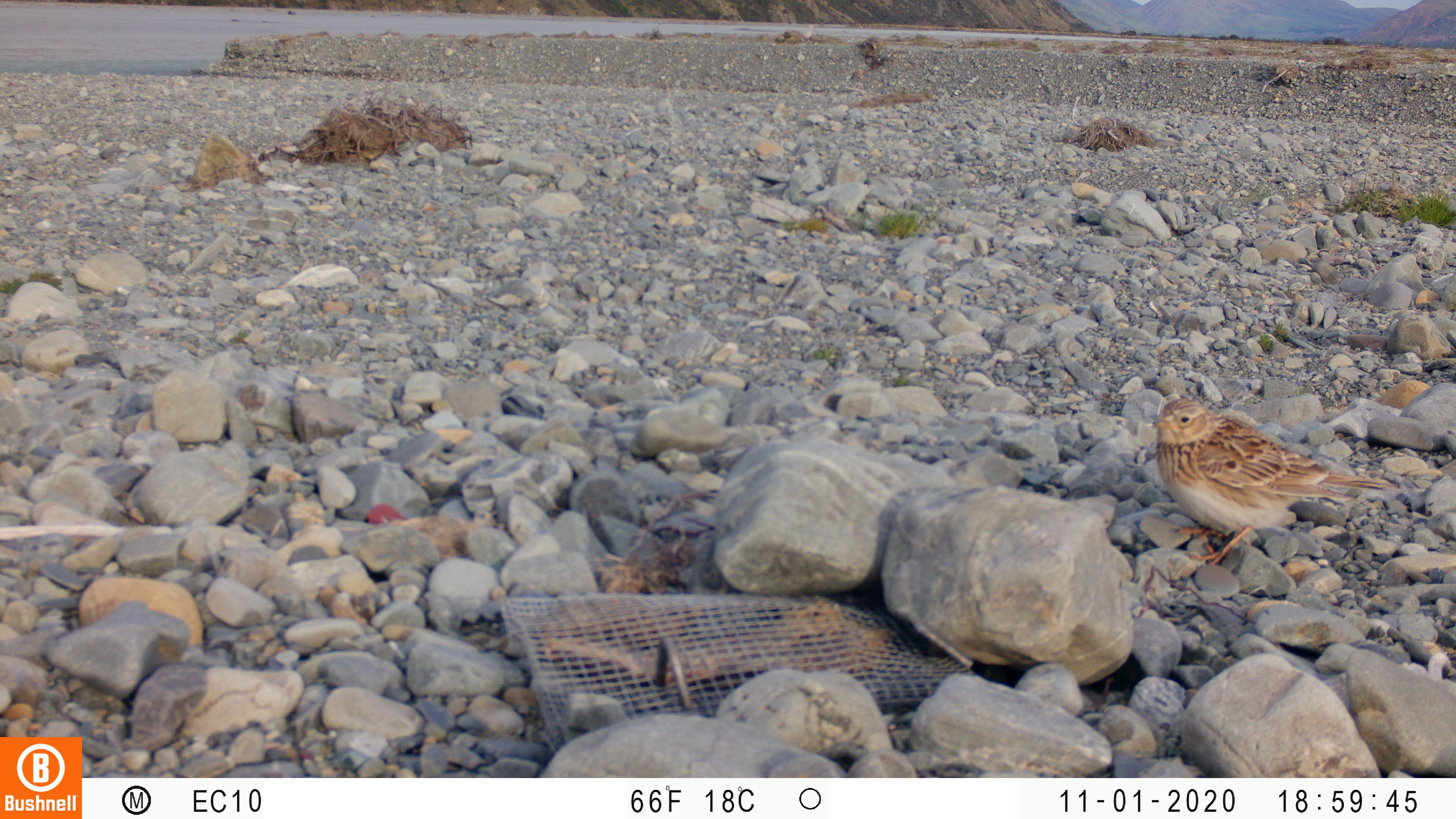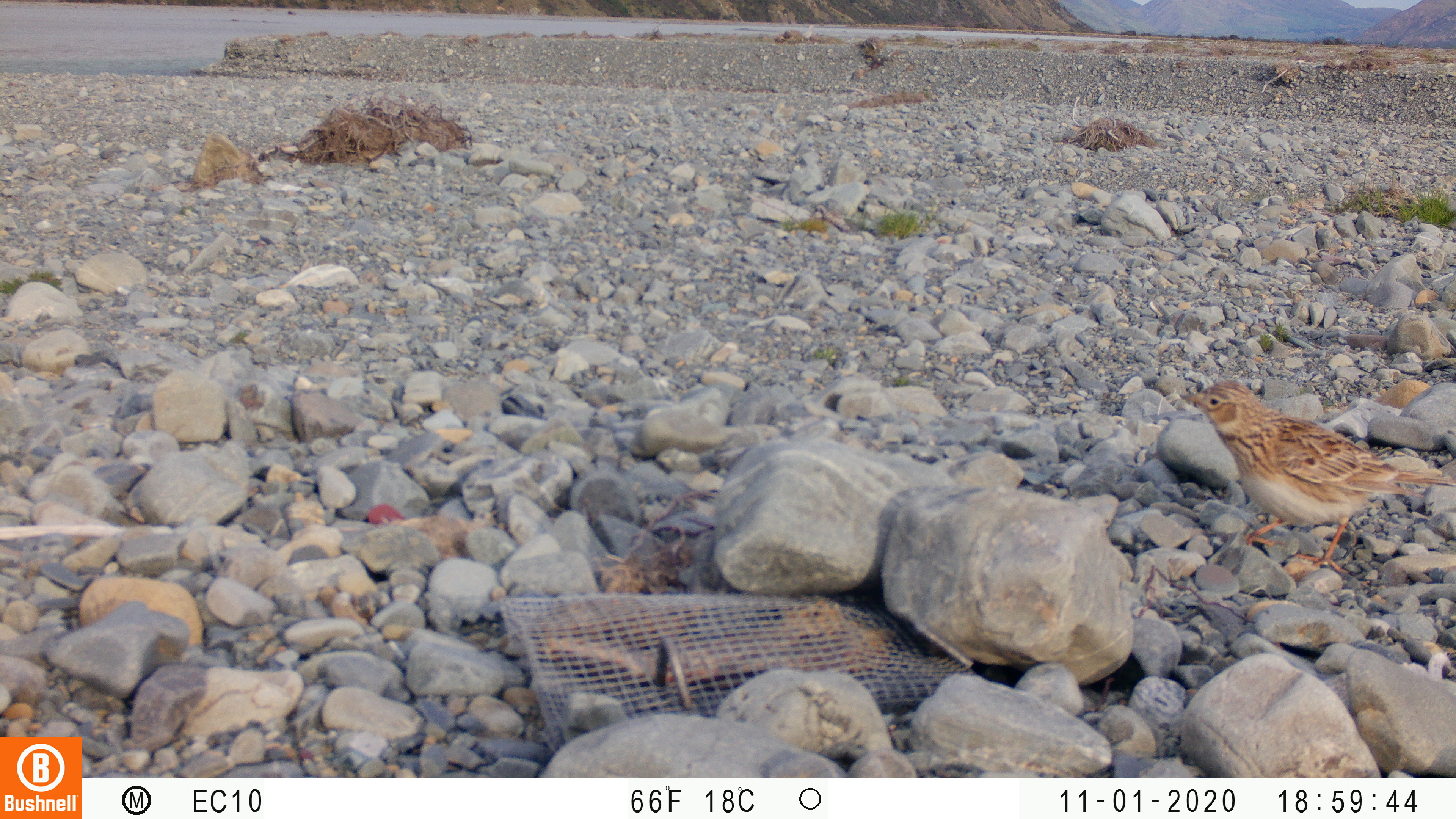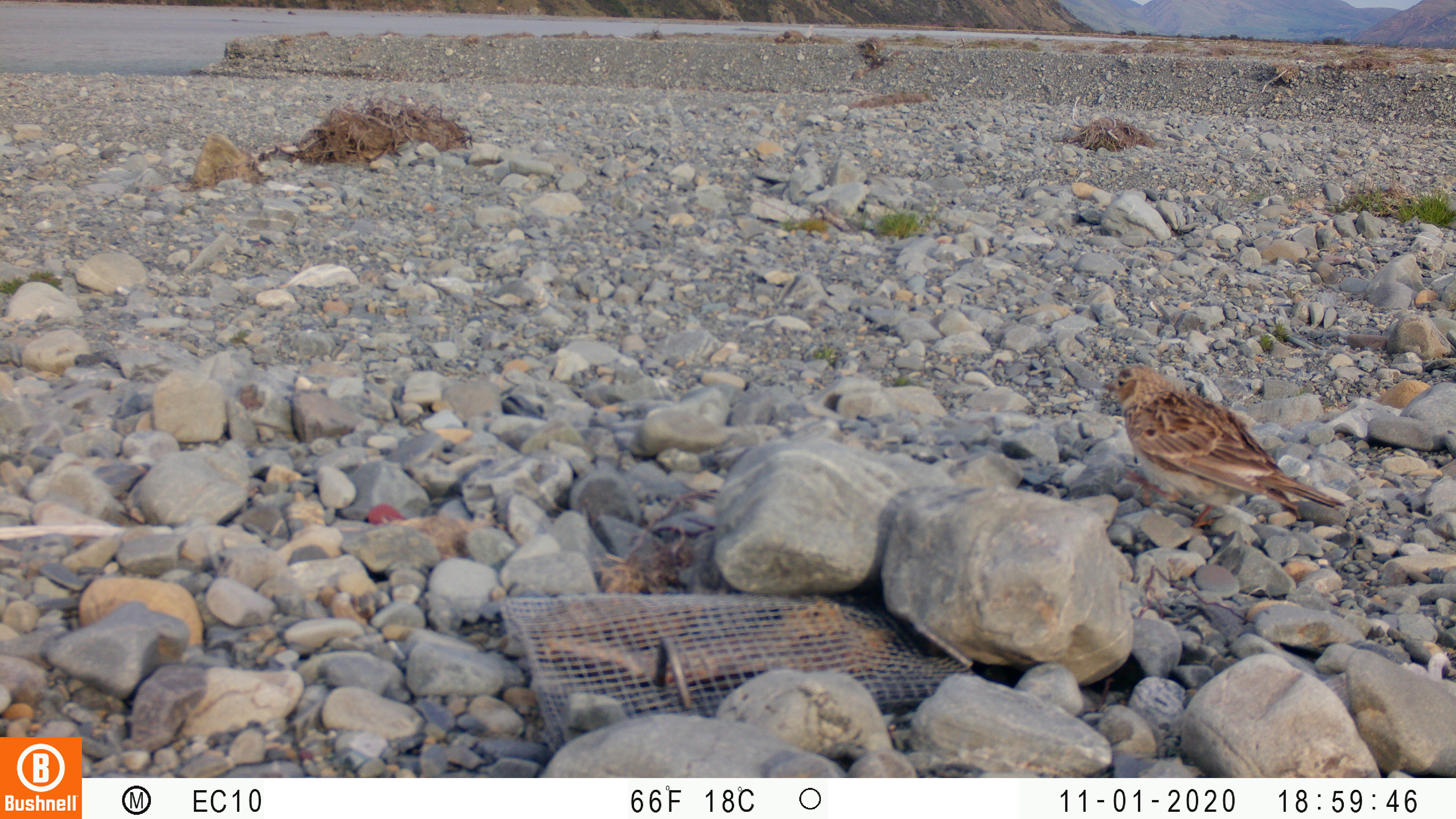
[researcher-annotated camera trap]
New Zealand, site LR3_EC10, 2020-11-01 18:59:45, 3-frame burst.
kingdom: Animalia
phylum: Chordata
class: Aves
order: Passeriformes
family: Motacillidae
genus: Anthus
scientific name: Anthus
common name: pipit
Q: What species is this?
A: Pipit (Anthus).